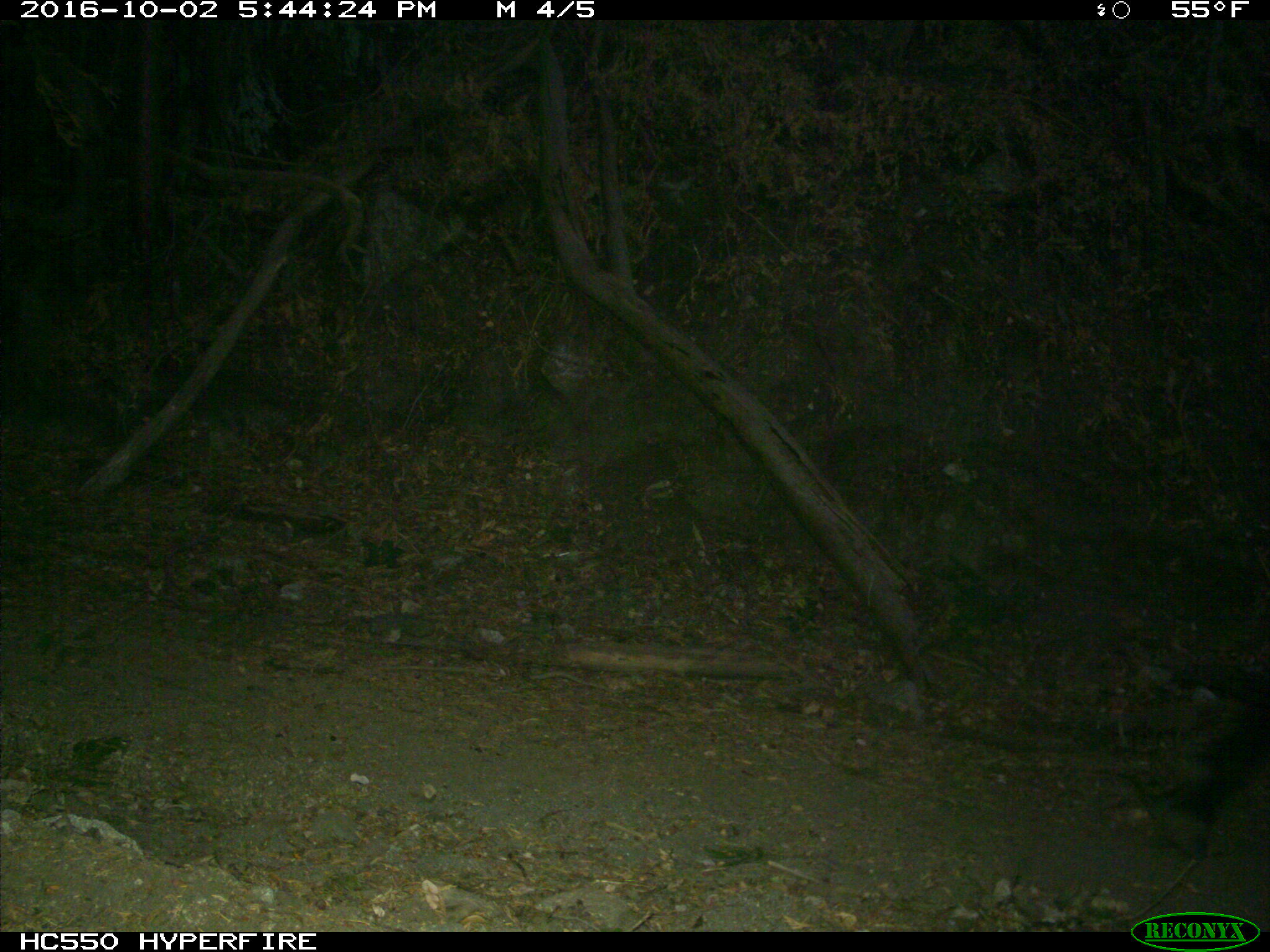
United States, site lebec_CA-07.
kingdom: Animalia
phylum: Chordata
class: Mammalia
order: Artiodactyla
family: Bovidae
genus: Bos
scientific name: Bos taurus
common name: domestic cow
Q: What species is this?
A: Bos taurus (domestic cow).